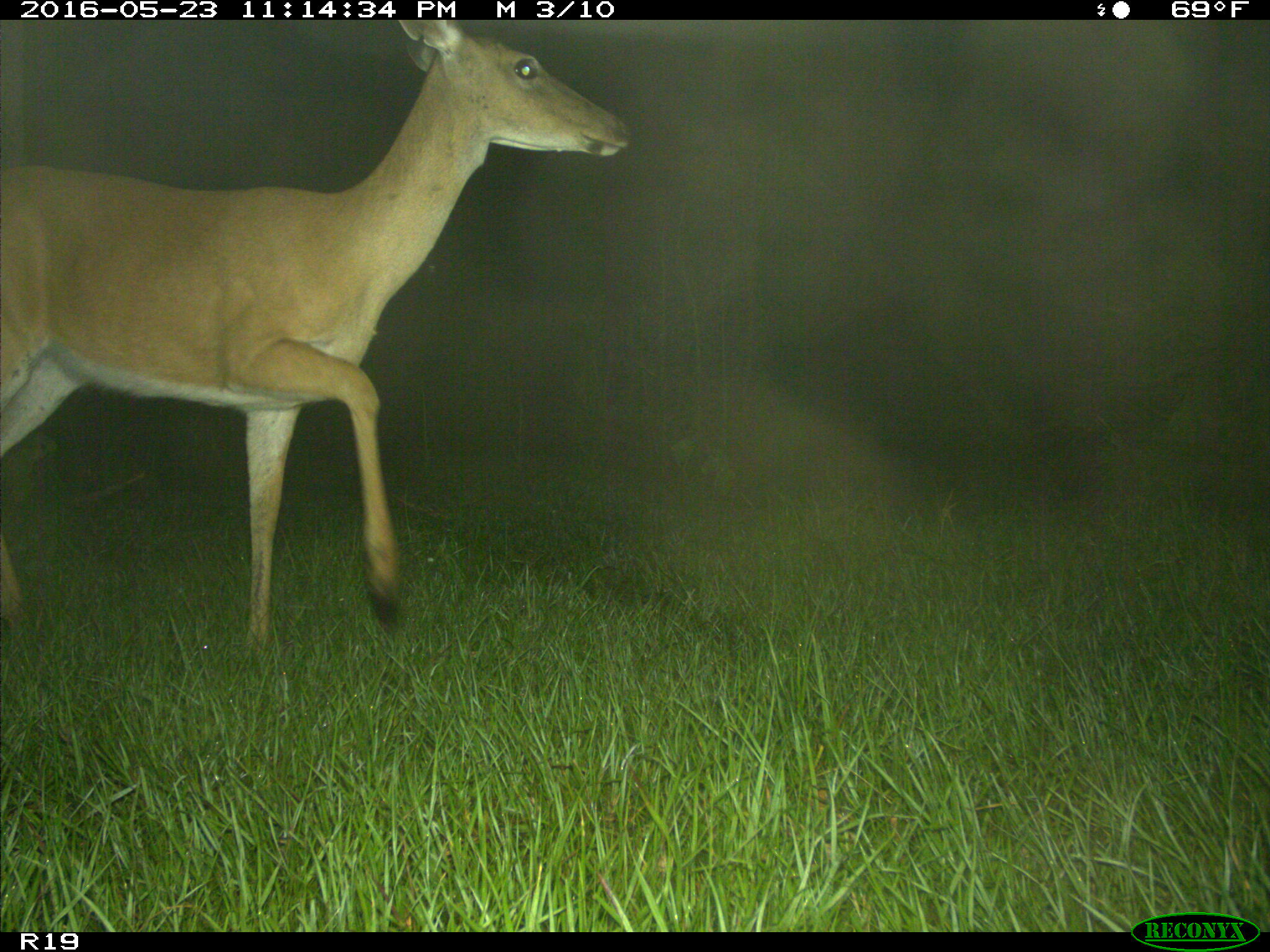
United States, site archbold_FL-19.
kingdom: Animalia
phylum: Chordata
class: Mammalia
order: Artiodactyla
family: Cervidae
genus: Odocoileus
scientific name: Odocoileus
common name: deer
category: unidentified deer